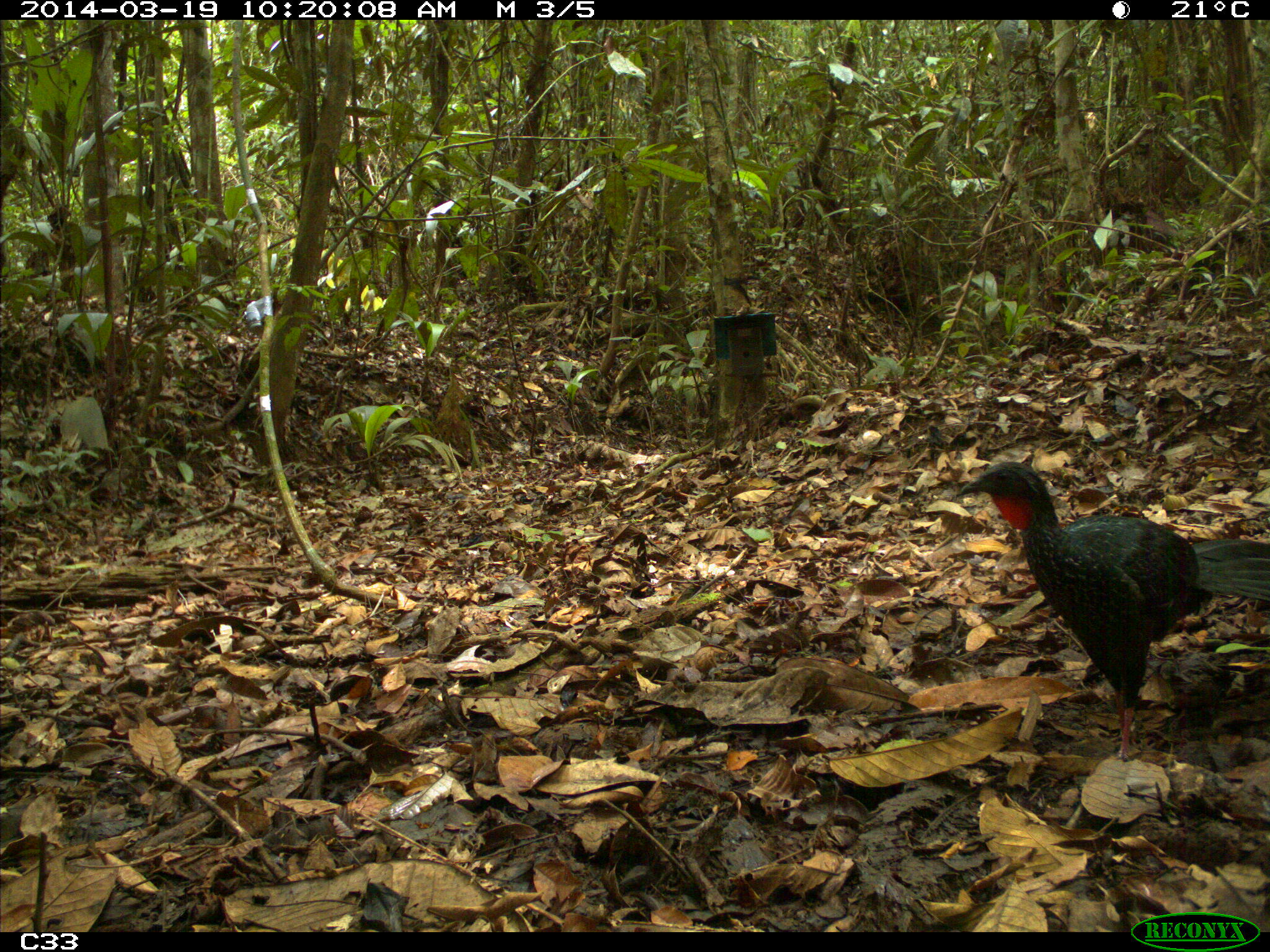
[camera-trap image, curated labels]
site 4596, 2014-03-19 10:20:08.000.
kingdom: Animalia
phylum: Chordata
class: Aves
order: Galliformes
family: Cracidae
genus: Penelope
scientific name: Penelope jacquacu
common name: spix's guan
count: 2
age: adult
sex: female